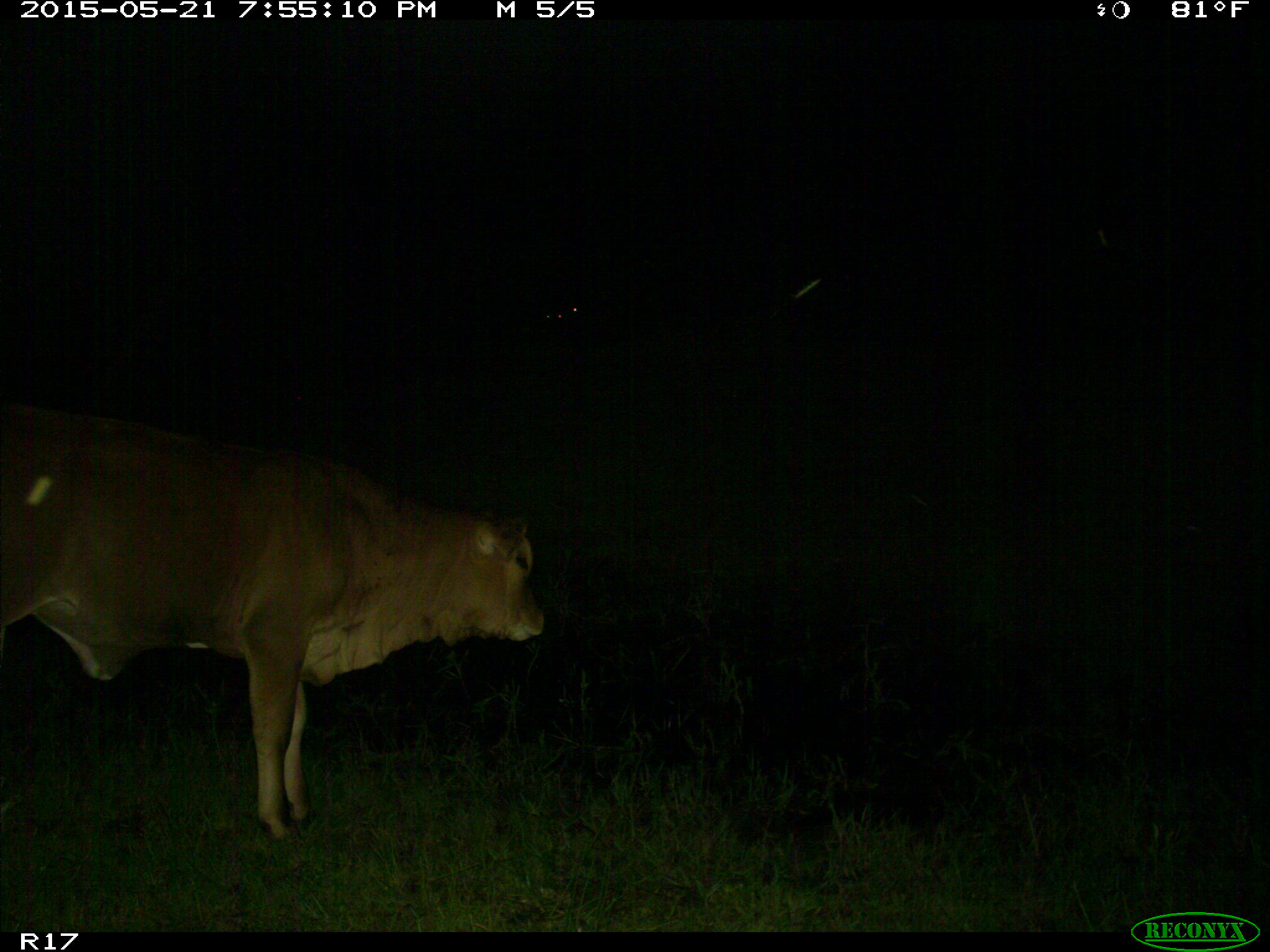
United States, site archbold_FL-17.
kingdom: Animalia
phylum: Chordata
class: Mammalia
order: Artiodactyla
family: Bovidae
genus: Bos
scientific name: Bos taurus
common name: domestic cow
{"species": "Bos taurus (domestic cow)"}